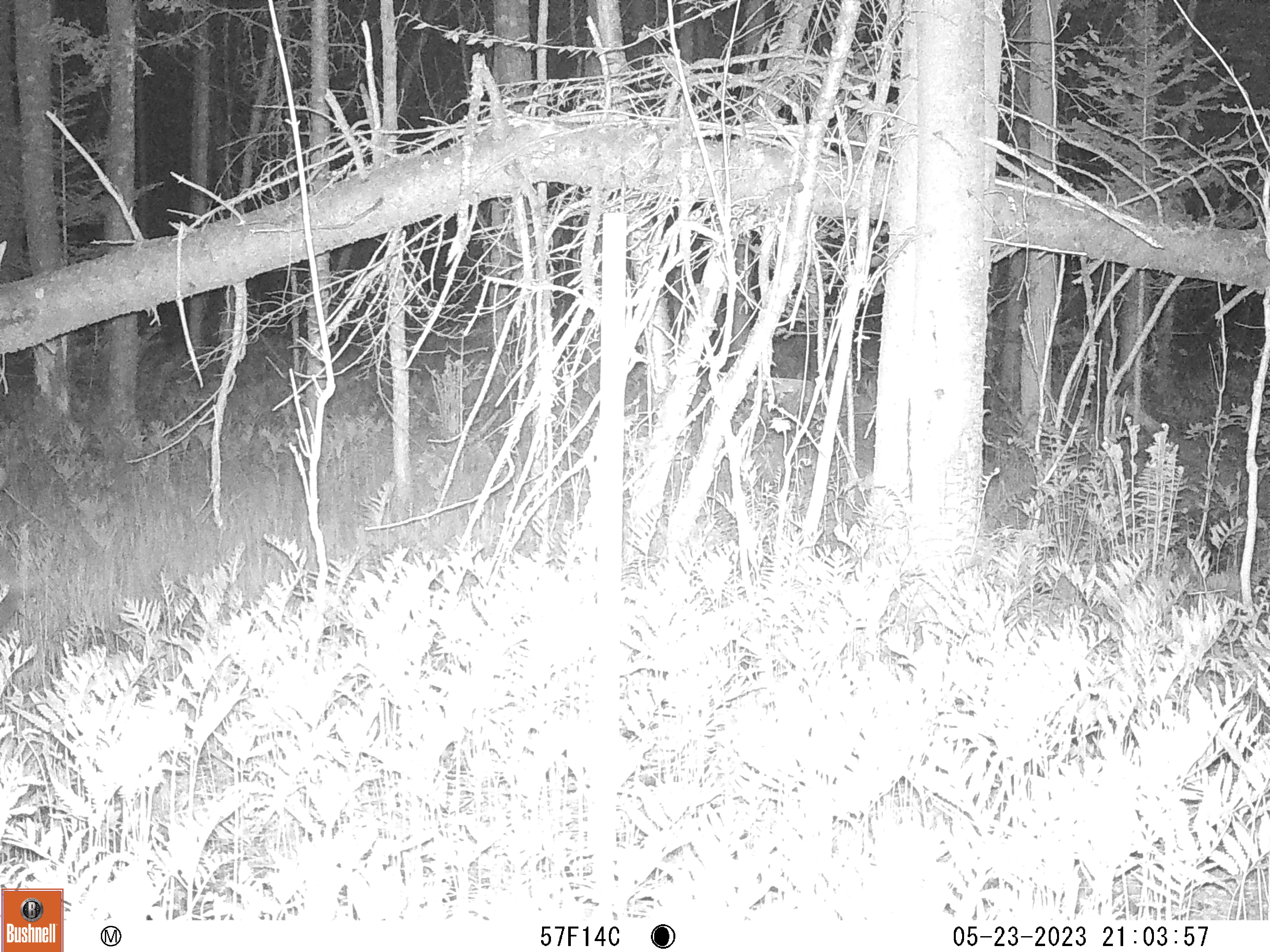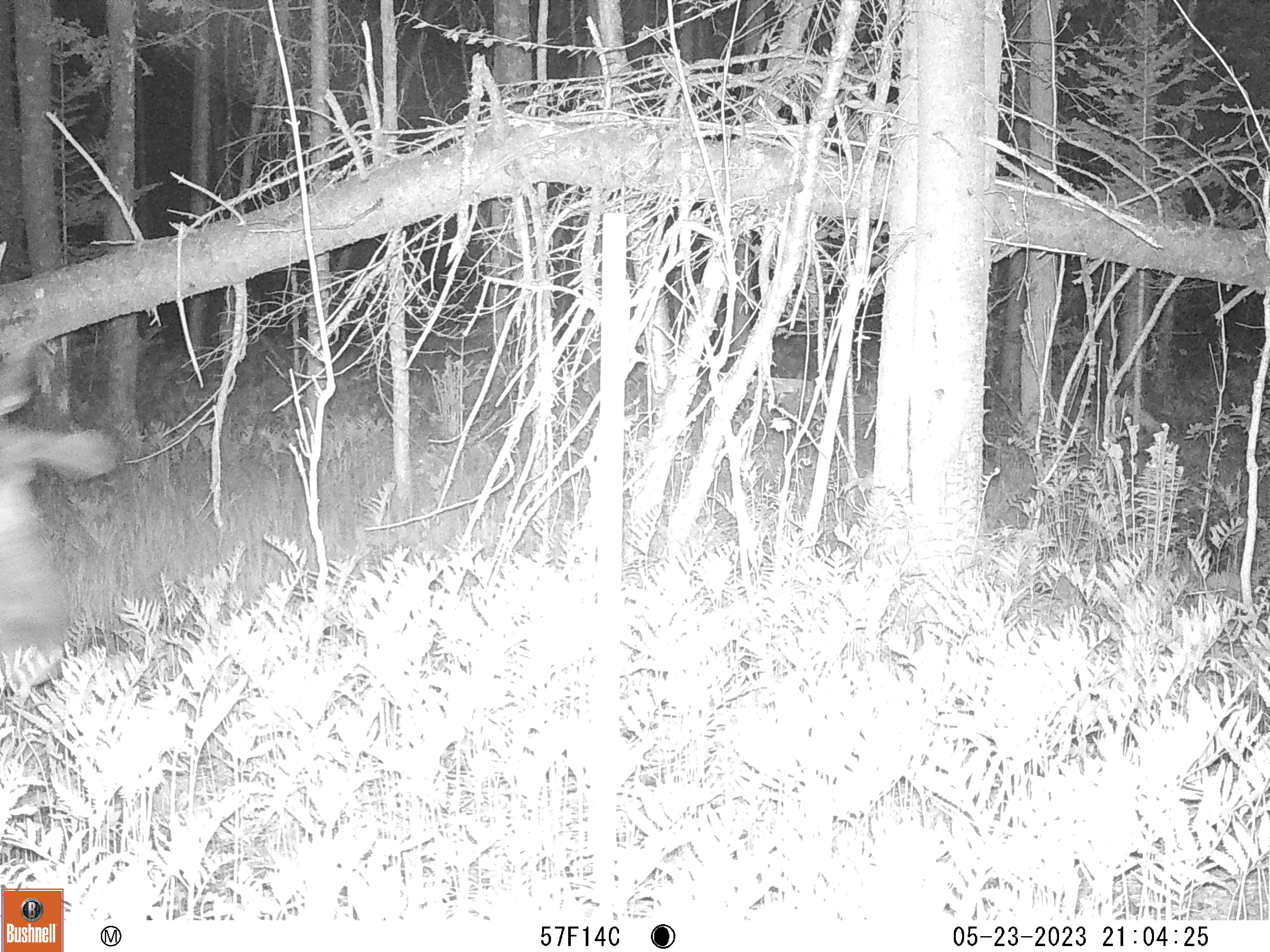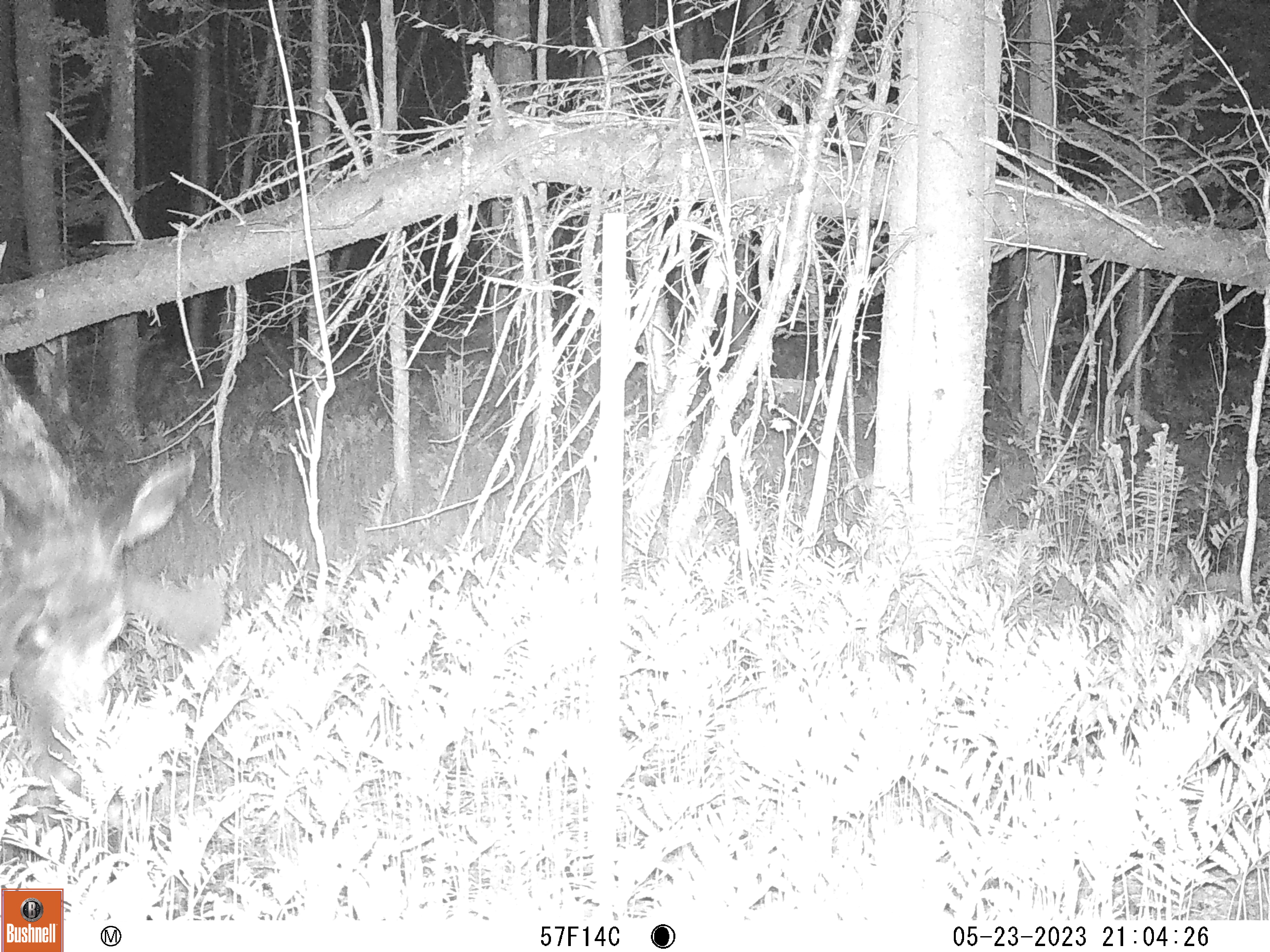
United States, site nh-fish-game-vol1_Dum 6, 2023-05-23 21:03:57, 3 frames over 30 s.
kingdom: Animalia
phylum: Chordata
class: Mammalia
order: Artiodactyla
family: Cervidae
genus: Alces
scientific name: Alces alces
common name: moose